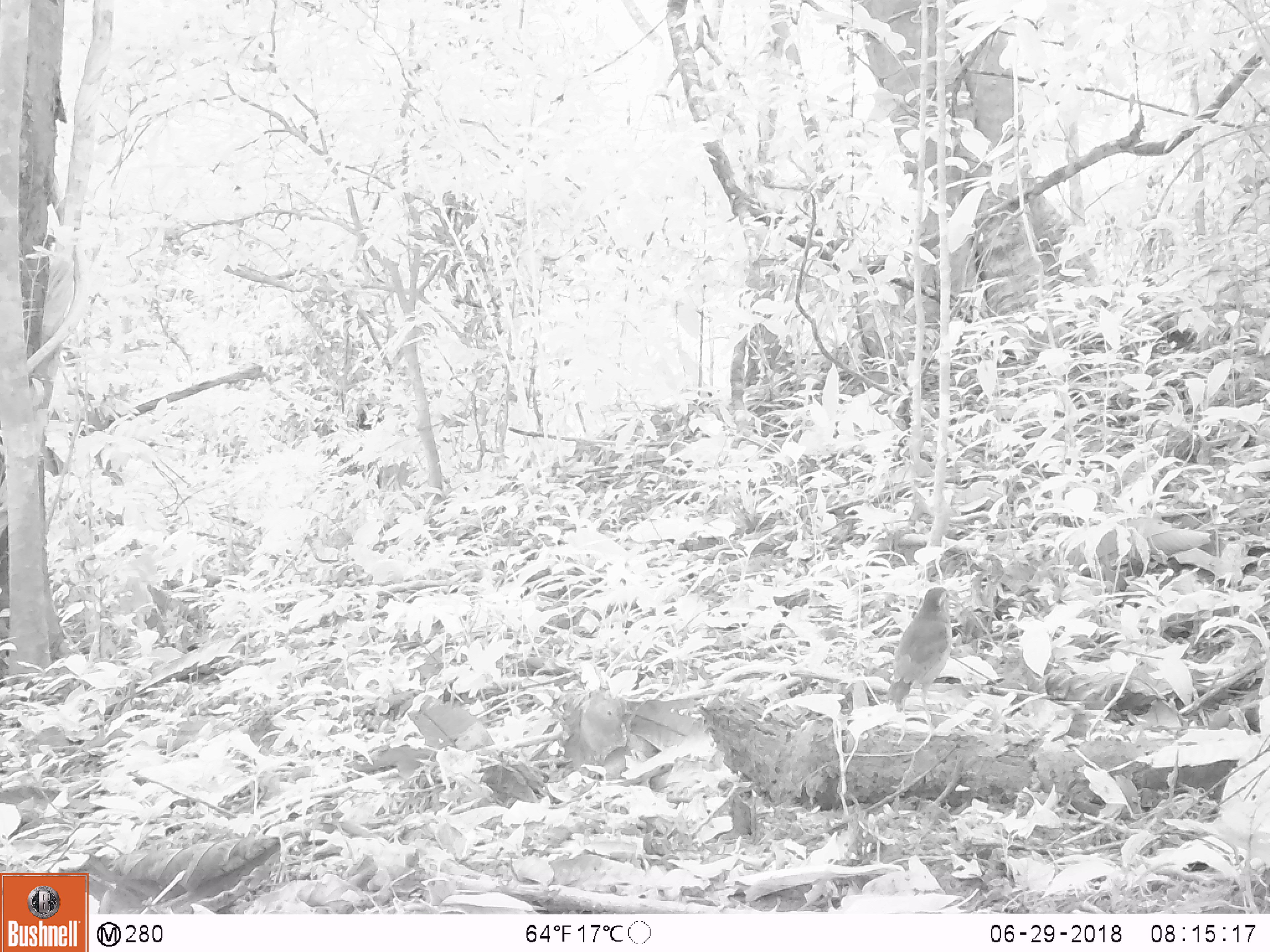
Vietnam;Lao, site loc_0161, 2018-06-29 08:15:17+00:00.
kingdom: Animalia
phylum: Chordata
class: Aves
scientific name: Aves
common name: bird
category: unidentified bird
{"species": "unidentified bird (bird) (Aves)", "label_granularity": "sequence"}